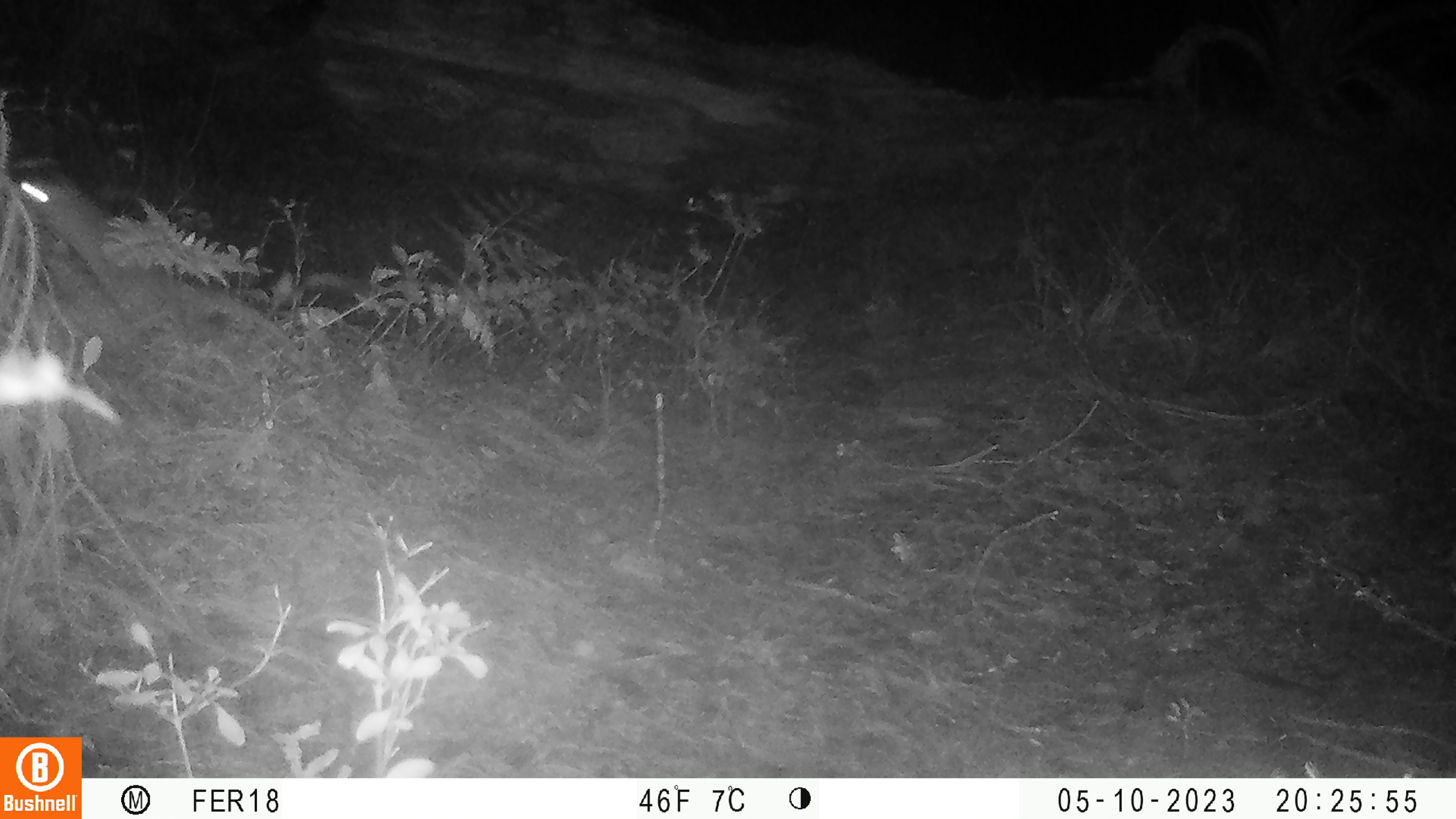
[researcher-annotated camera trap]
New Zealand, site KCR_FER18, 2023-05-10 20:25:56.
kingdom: Animalia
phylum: Chordata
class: Mammalia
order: Rodentia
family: Muridae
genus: Rattus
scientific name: Rattus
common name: rat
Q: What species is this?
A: Rat (Rattus).